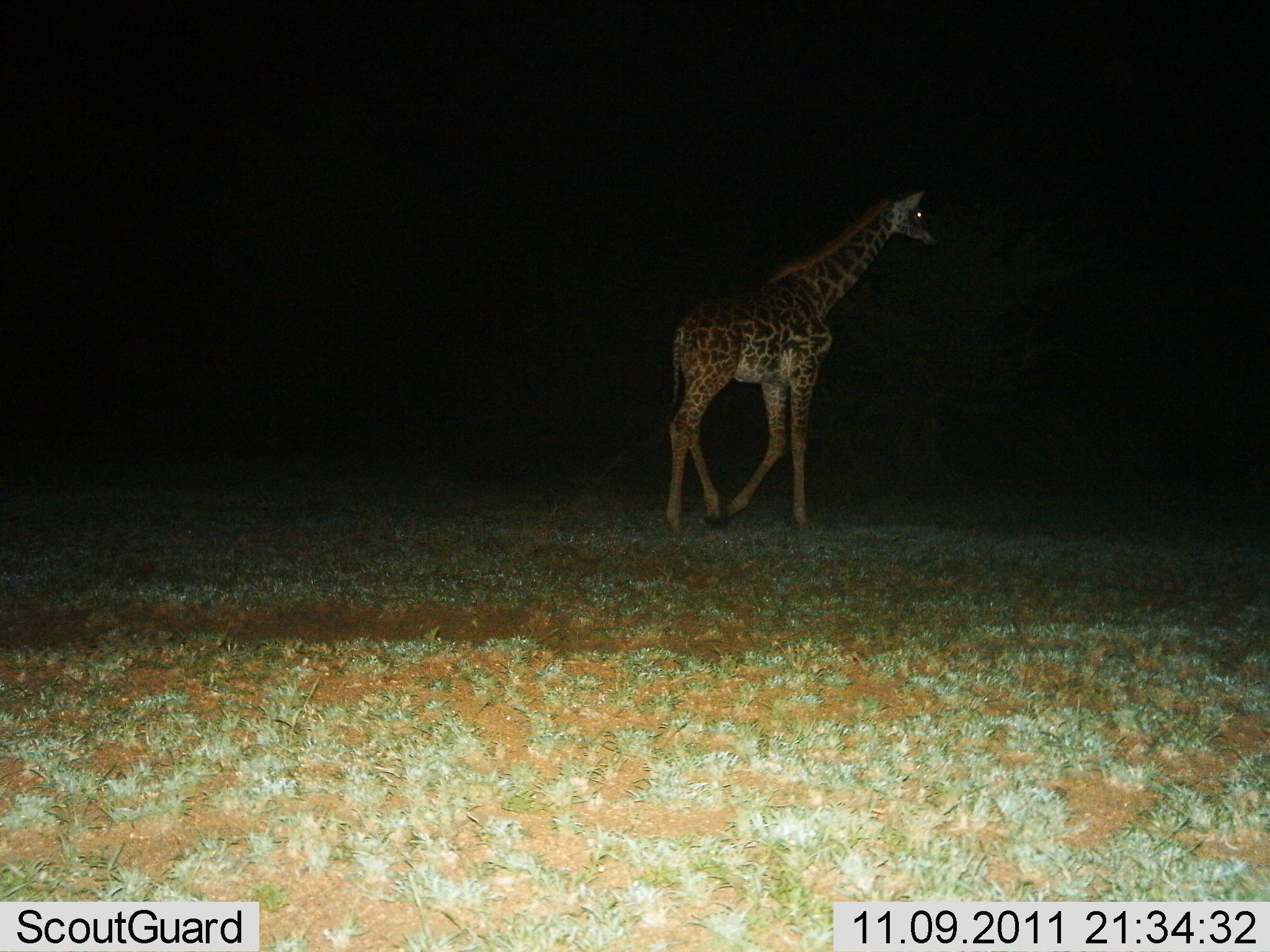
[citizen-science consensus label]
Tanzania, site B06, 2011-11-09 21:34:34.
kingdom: Animalia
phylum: Chordata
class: Mammalia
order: Artiodactyla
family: Giraffidae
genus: Giraffa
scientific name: Giraffa camelopardalis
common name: giraffe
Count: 1.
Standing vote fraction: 46%.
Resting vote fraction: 0%.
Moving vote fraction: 54%.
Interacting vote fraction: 0%.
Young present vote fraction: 0%.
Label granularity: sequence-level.